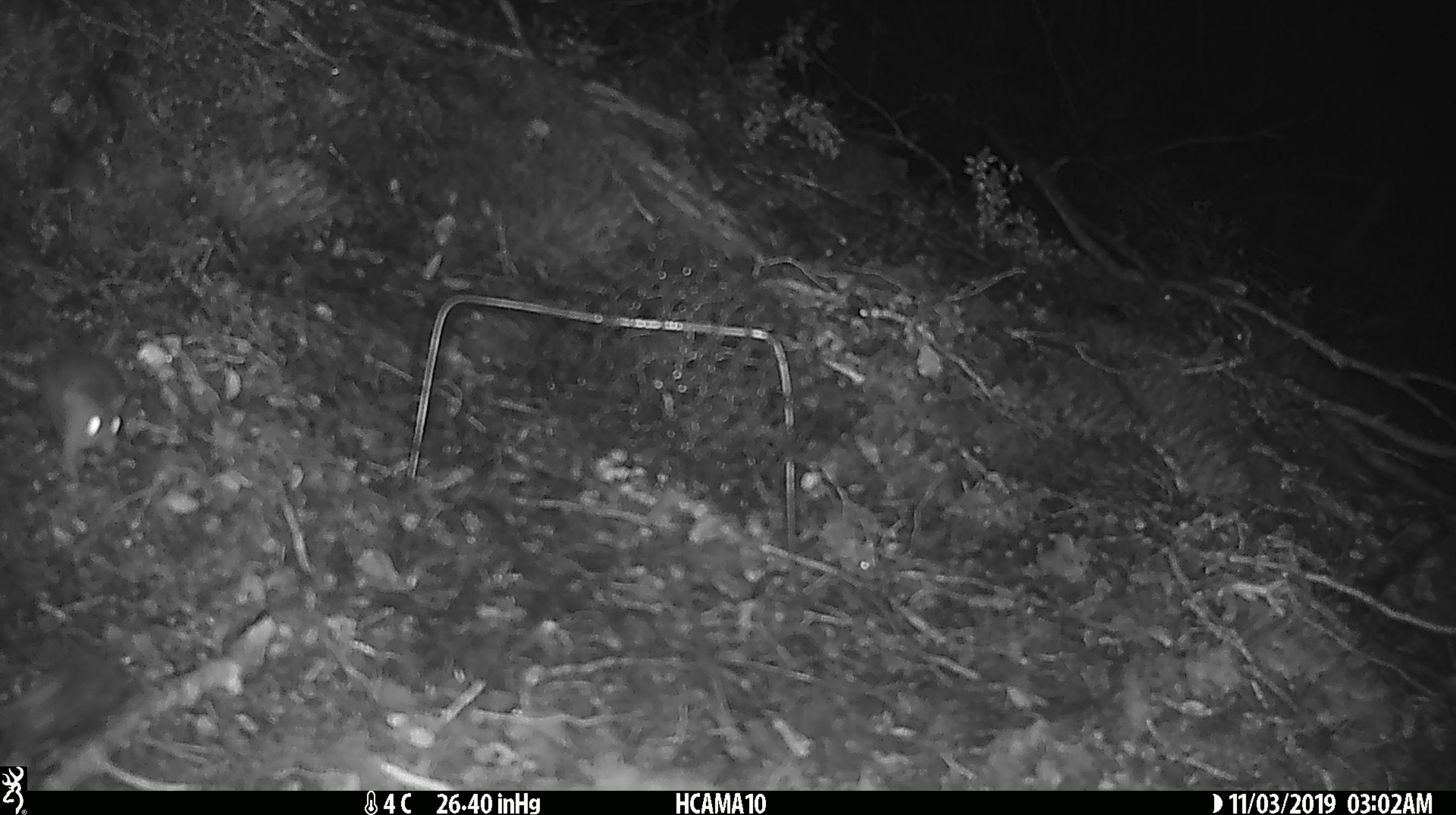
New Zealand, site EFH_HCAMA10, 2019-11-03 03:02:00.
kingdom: Animalia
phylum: Chordata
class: Mammalia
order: Rodentia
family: Muridae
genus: Mus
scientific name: Mus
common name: mouse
Mouse (Mus).